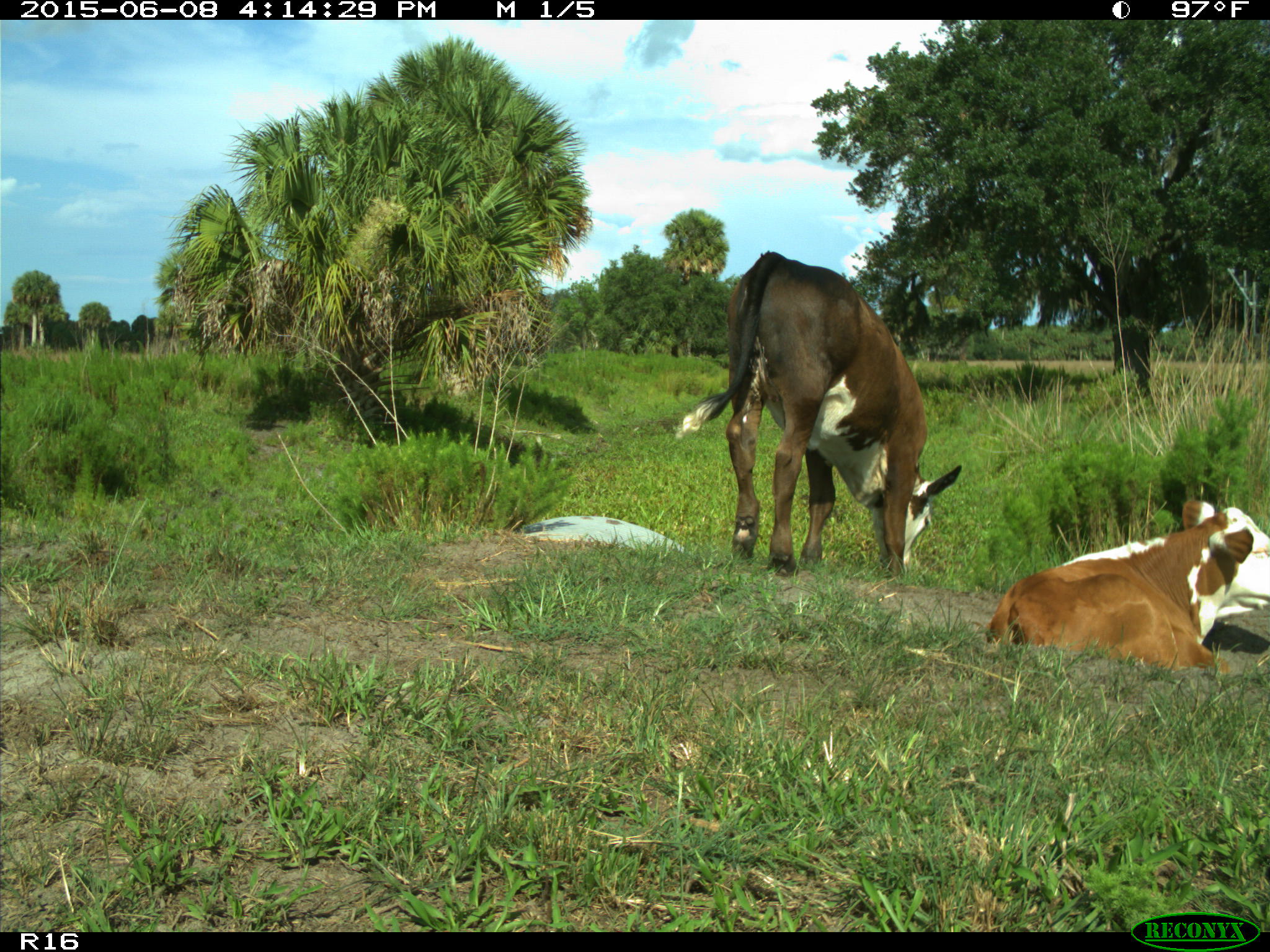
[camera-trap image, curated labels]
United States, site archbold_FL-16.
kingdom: Animalia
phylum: Chordata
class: Mammalia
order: Artiodactyla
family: Bovidae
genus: Bos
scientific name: Bos taurus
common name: domestic cow